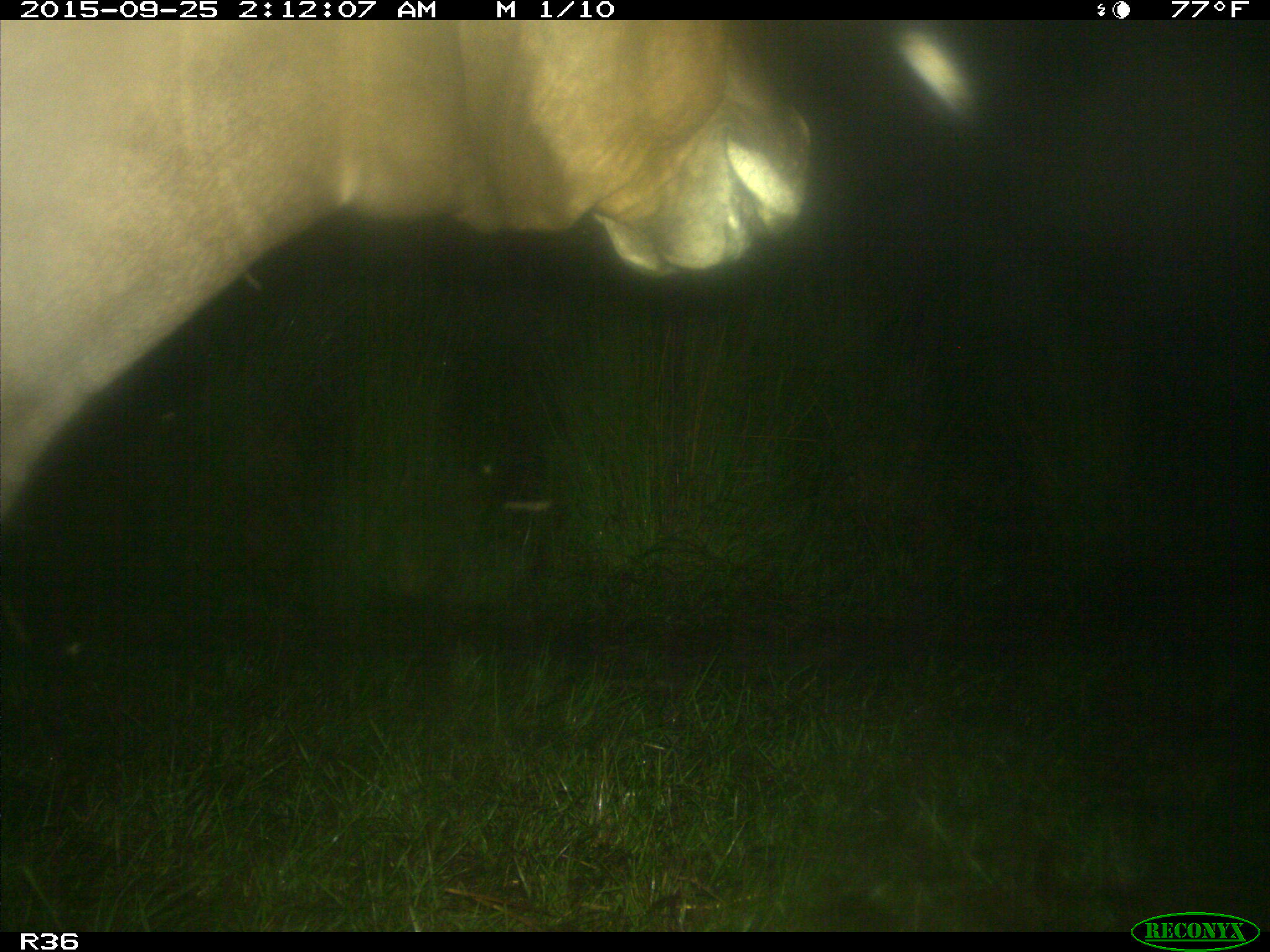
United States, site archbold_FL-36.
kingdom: Animalia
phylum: Chordata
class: Mammalia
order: Artiodactyla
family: Bovidae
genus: Bos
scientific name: Bos taurus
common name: domestic cow